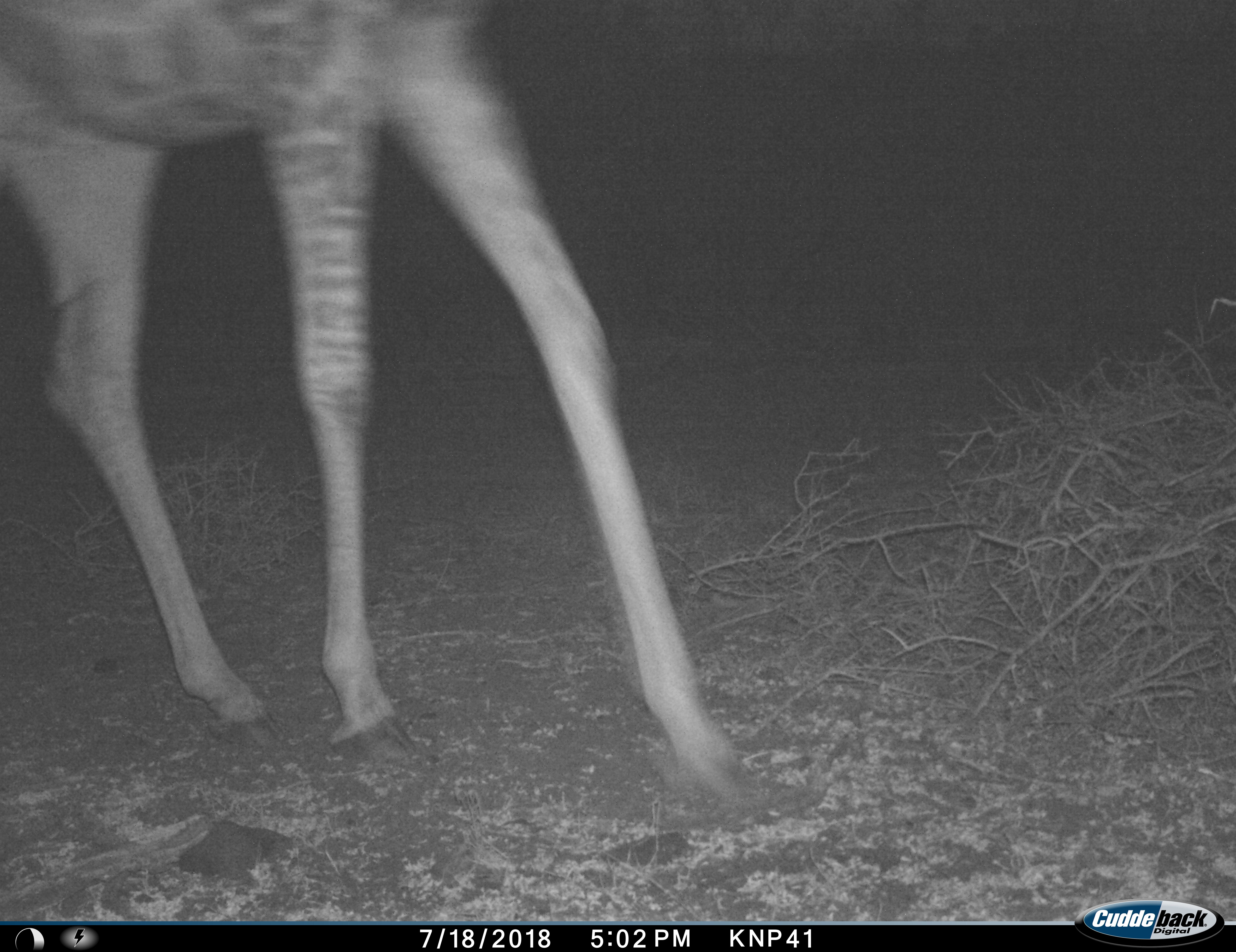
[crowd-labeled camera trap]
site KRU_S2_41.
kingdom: Animalia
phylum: Chordata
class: Mammalia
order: Artiodactyla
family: Giraffidae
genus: Giraffa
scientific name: Giraffa camelopardalis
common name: giraffe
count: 1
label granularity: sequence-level